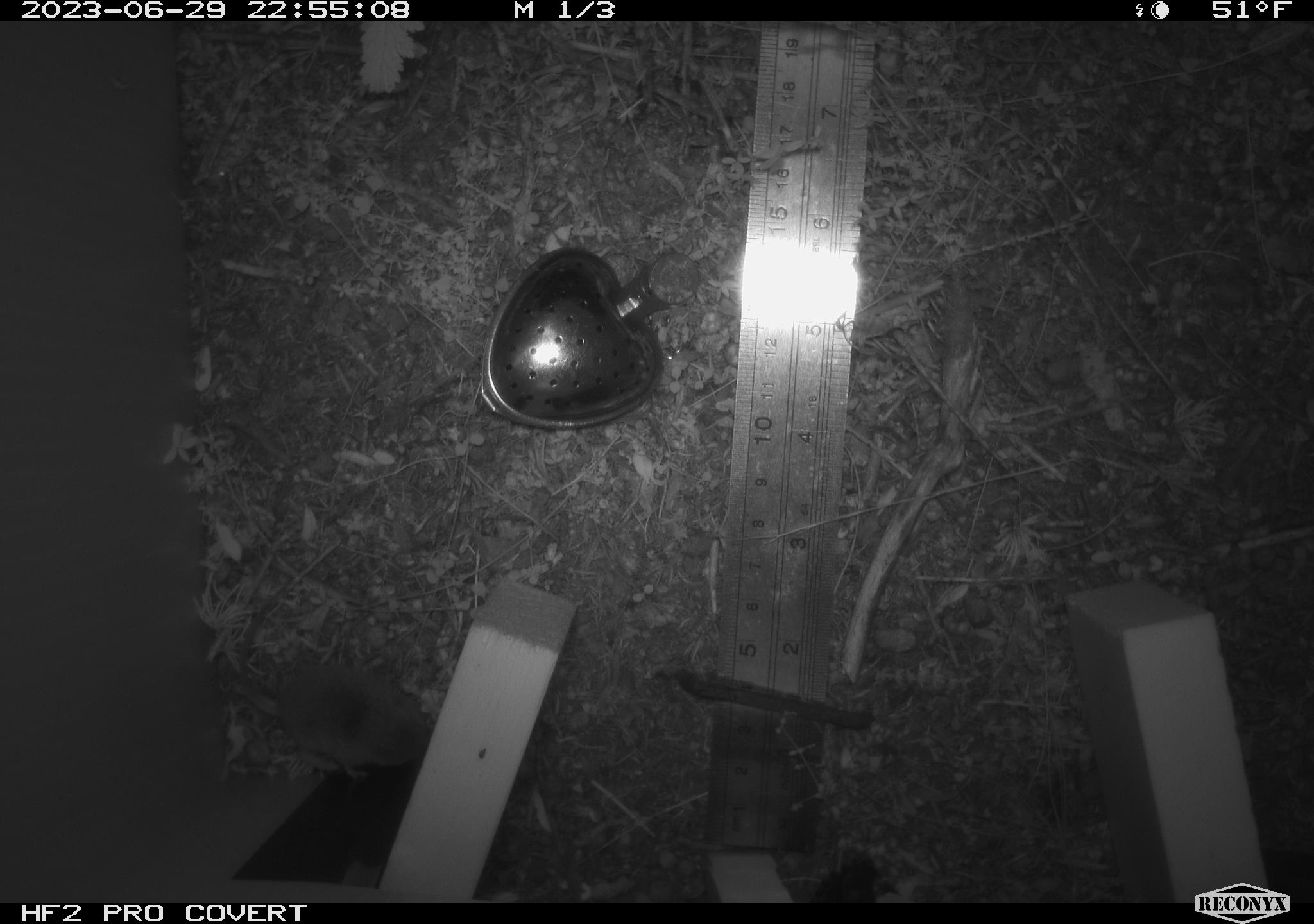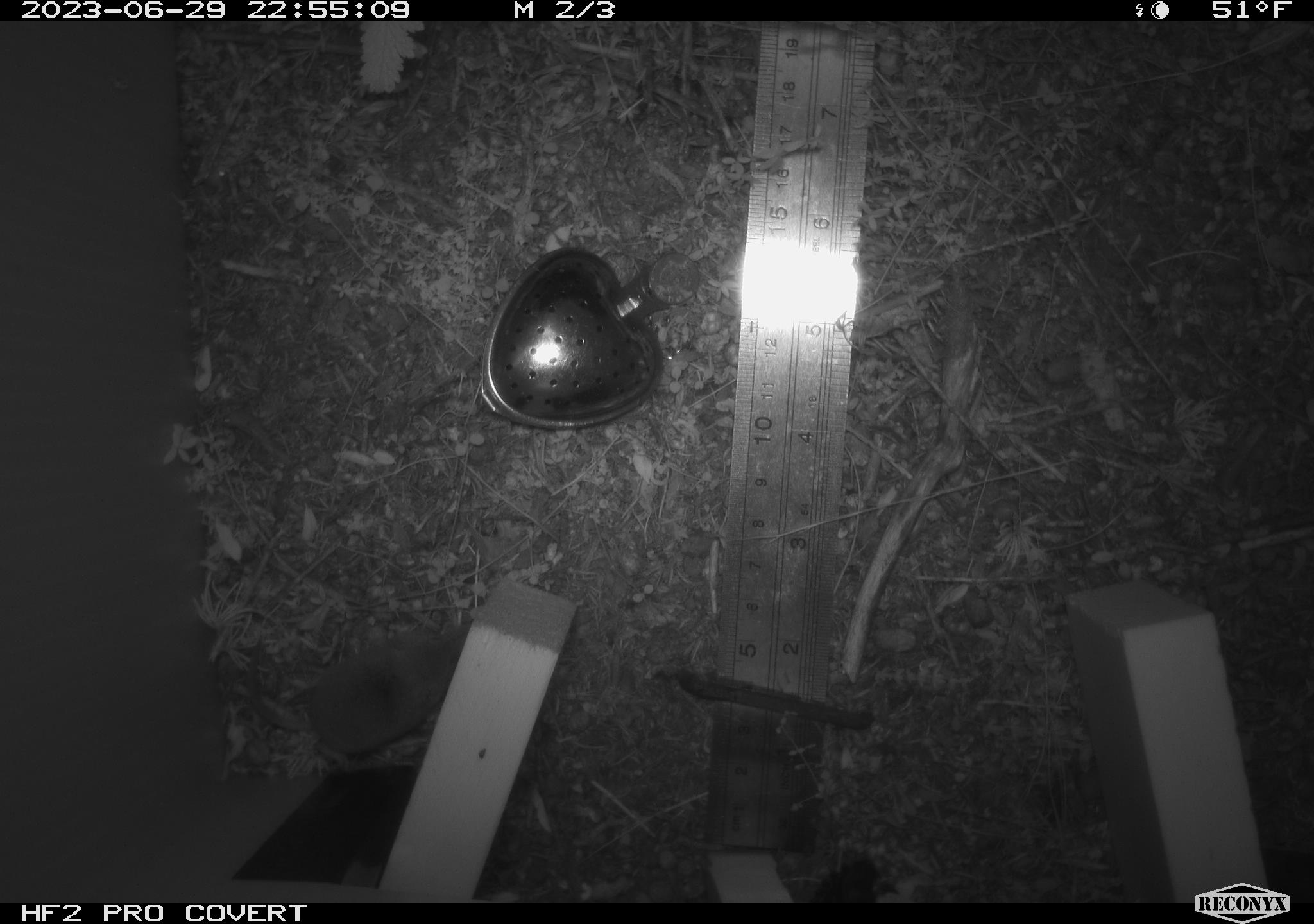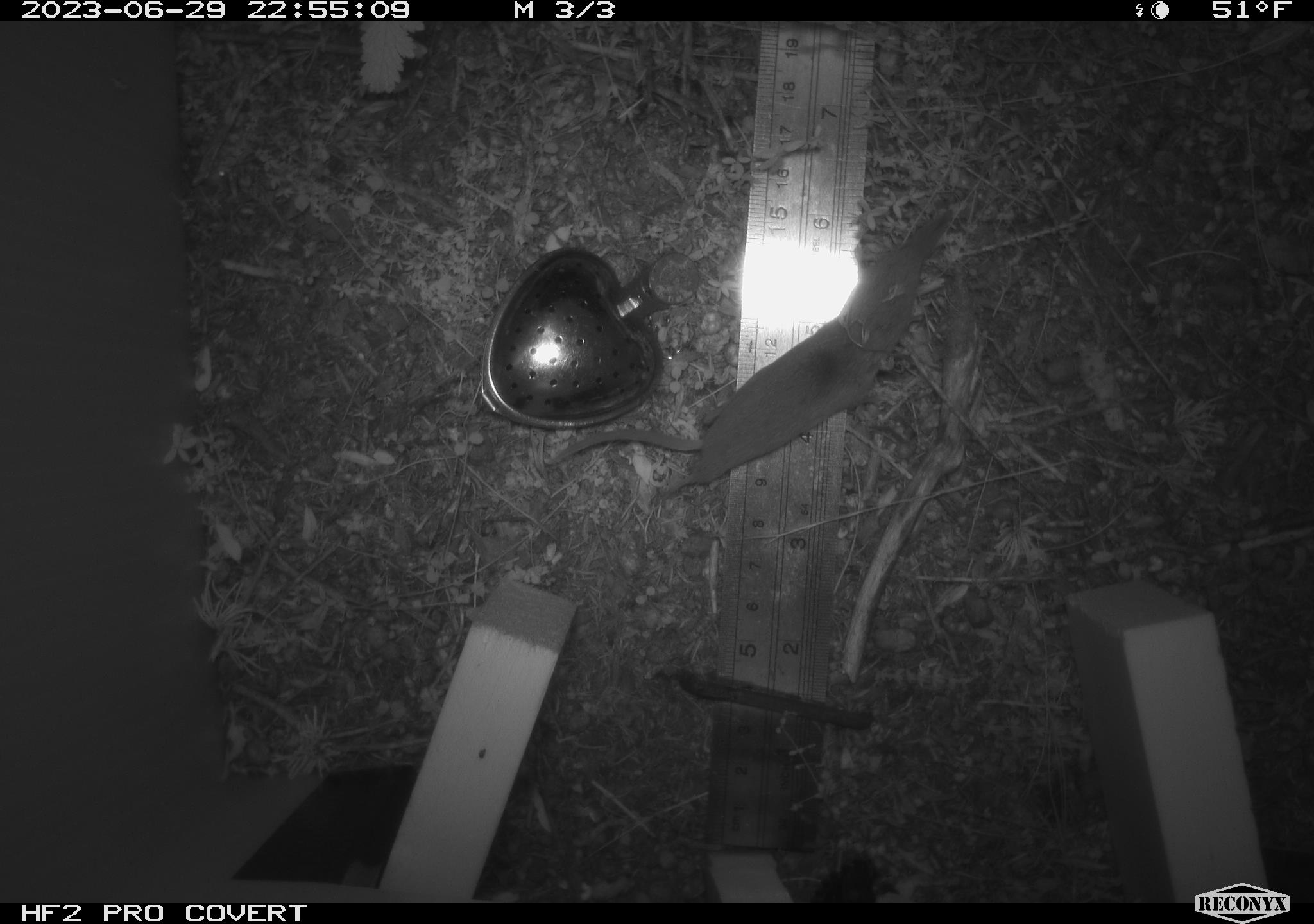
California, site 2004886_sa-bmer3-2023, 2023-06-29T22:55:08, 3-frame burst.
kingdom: Animalia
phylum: Chordata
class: Mammalia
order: Eulipotyphla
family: Soricidae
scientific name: Soricidae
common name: shrews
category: soricidae family